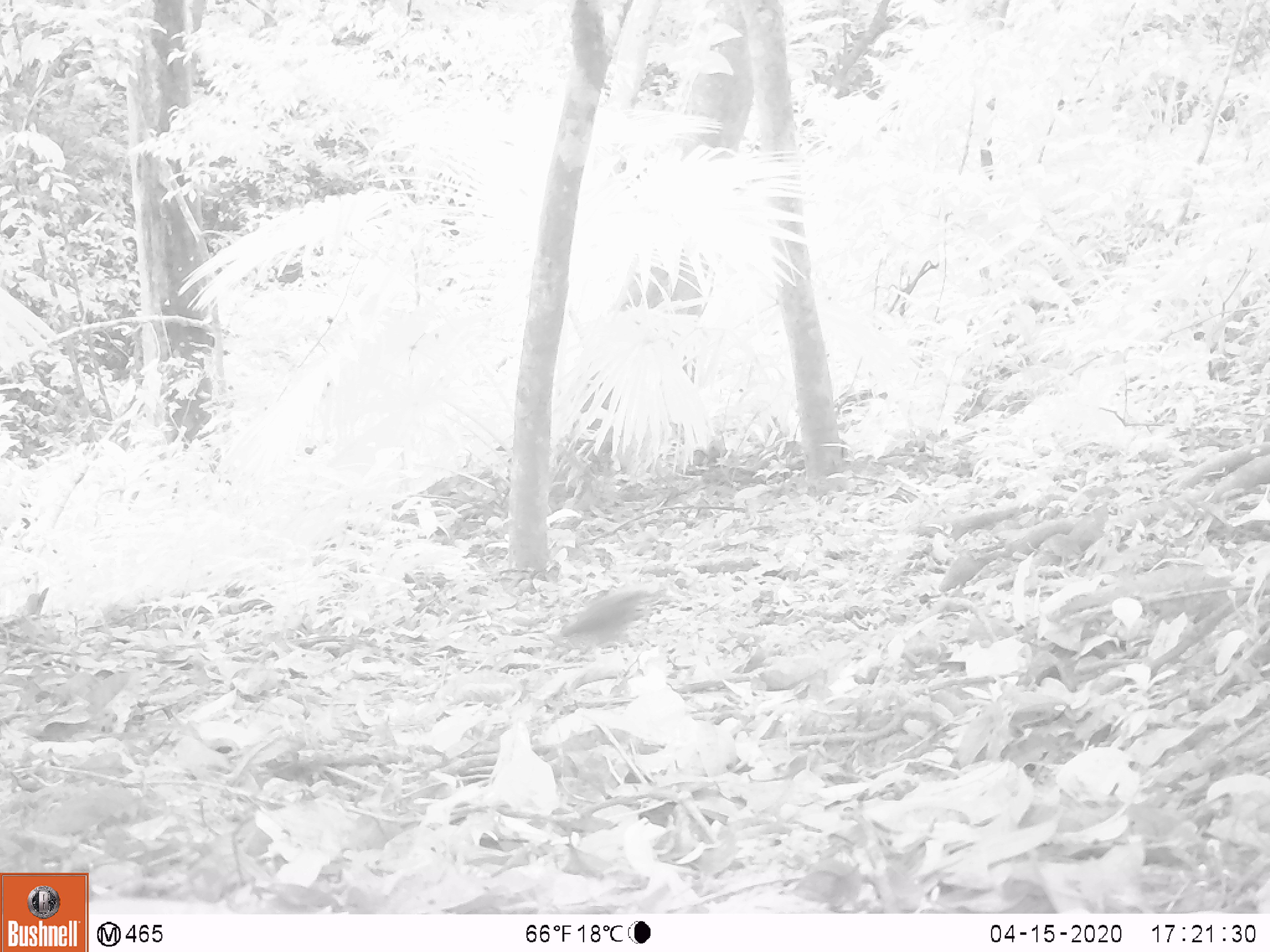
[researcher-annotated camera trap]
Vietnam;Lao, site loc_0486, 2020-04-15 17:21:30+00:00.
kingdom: Animalia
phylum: Chordata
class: Aves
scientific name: Aves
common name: bird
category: unidentified bird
Unidentified bird (bird) (Aves). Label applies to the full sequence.